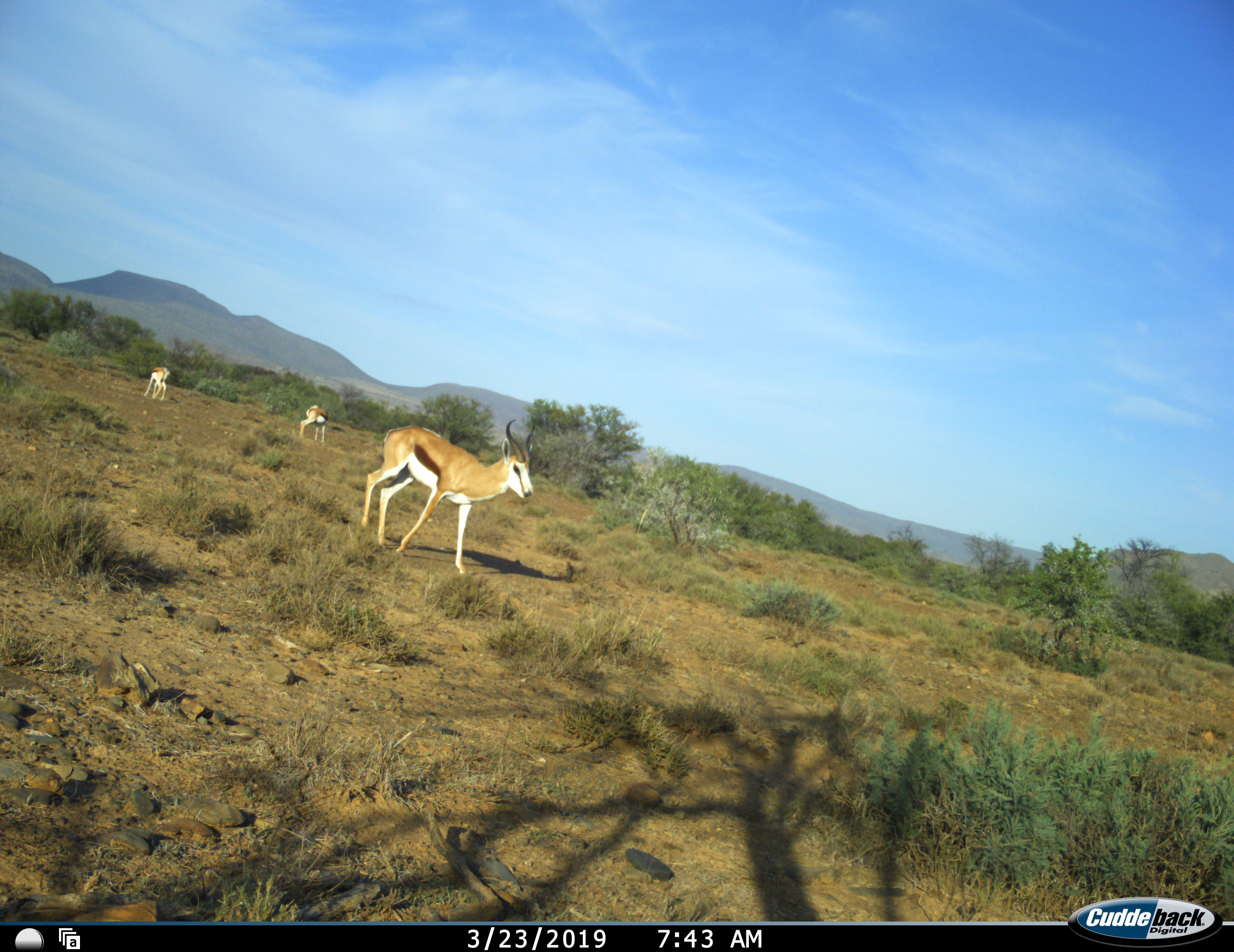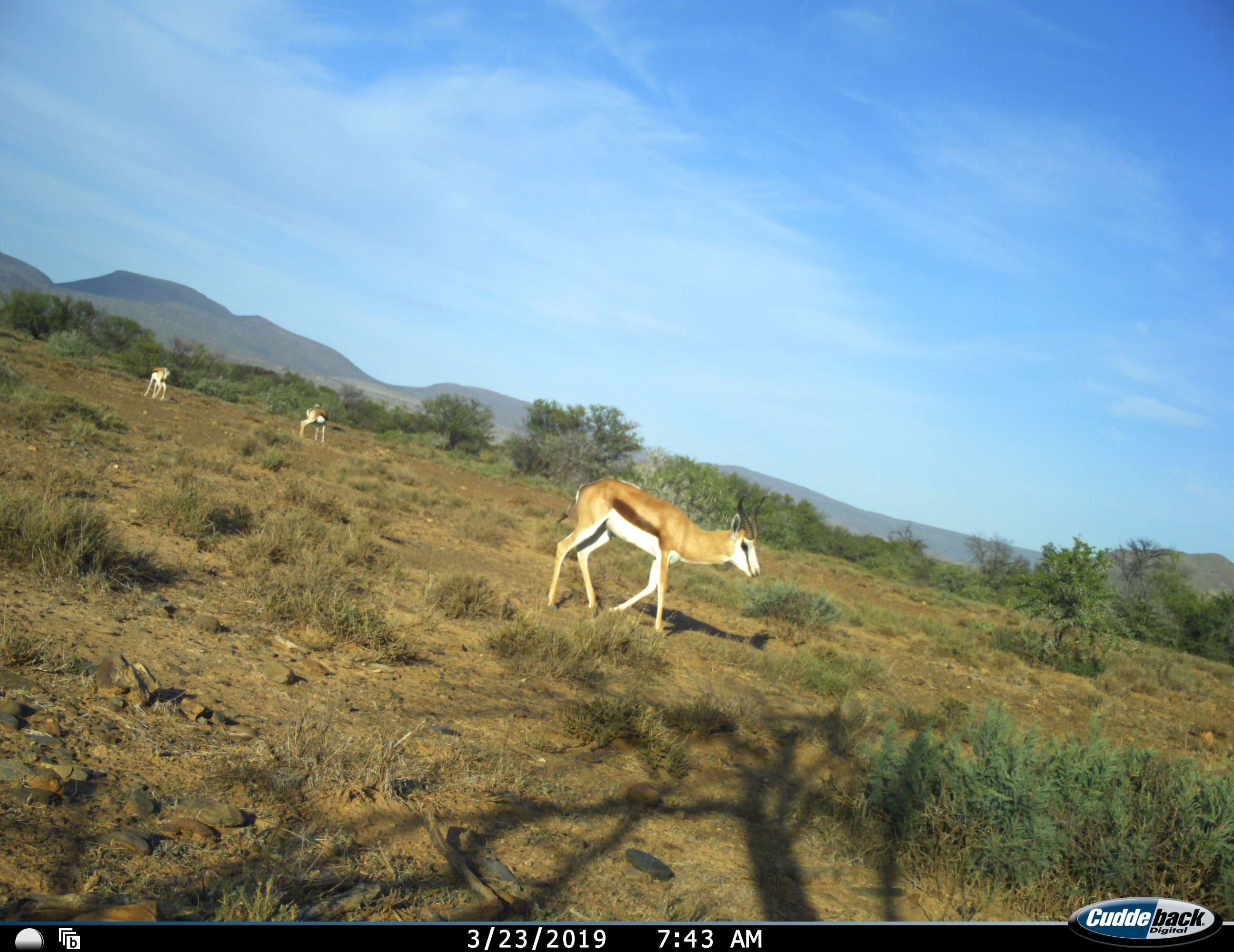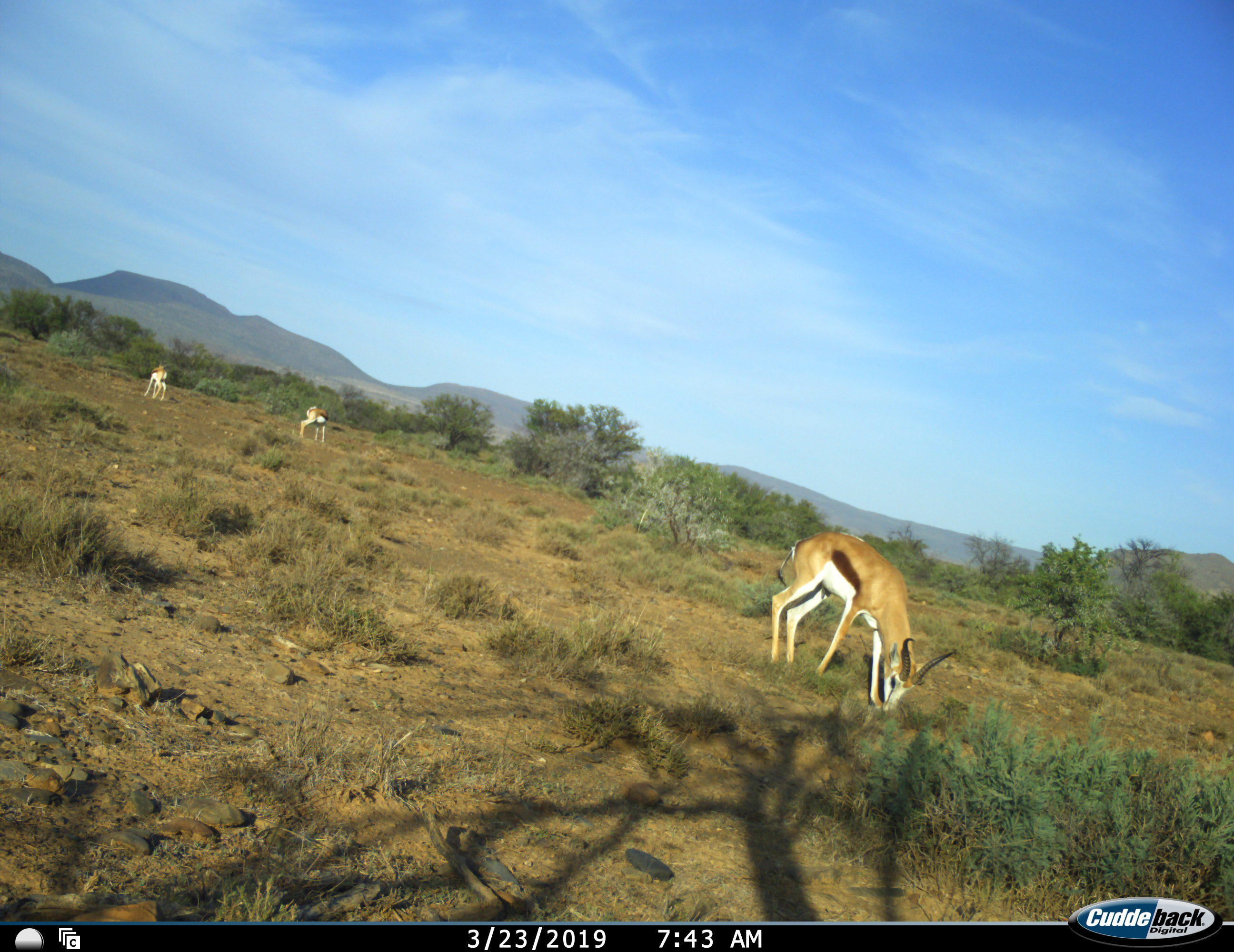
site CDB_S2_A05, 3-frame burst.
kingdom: Animalia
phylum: Chordata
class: Mammalia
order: Artiodactyla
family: Bovidae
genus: Antidorcas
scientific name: Antidorcas marsupialis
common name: springbok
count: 3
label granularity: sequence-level